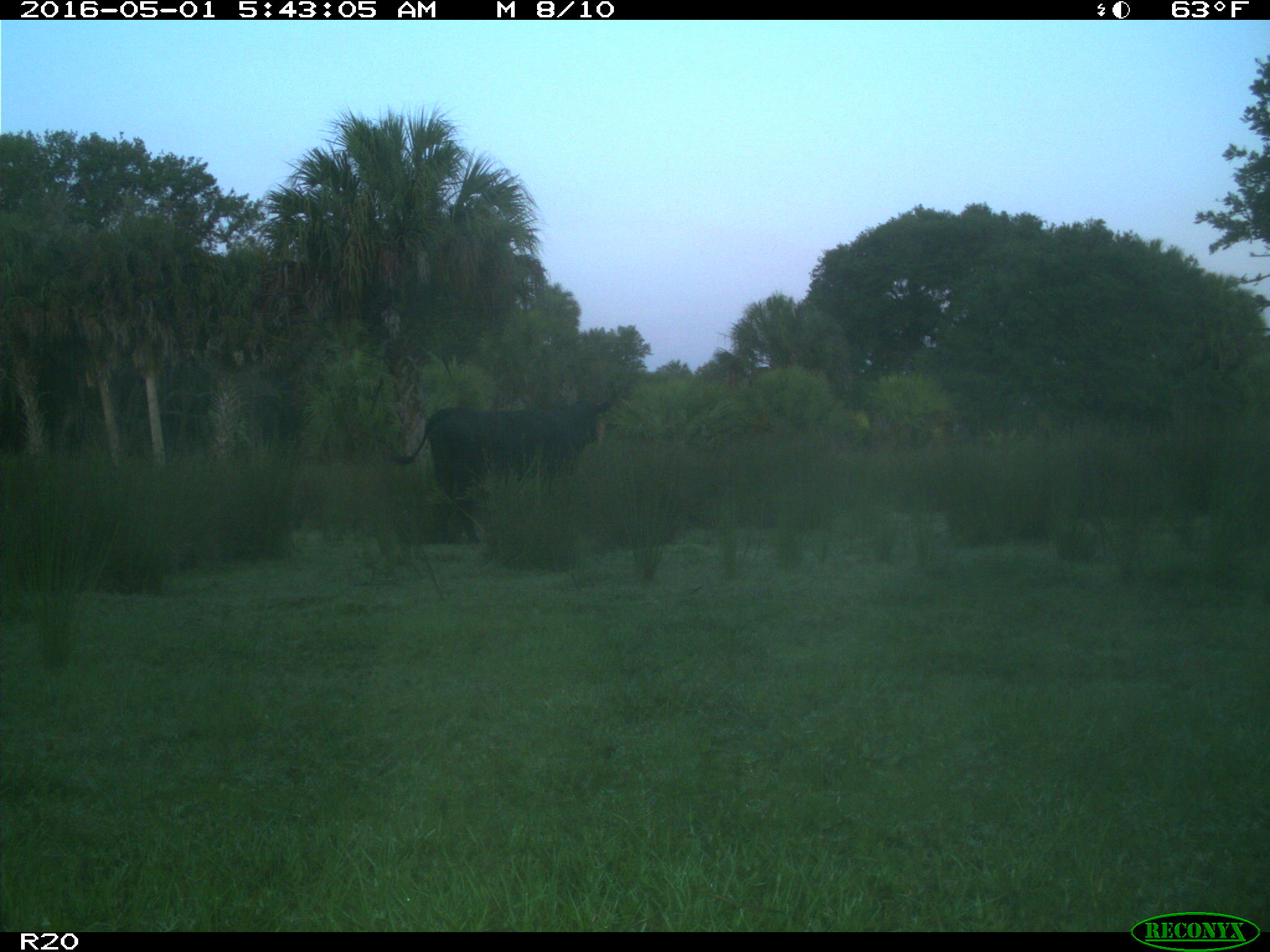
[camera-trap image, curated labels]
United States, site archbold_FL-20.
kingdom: Animalia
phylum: Chordata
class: Mammalia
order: Artiodactyla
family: Bovidae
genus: Bos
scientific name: Bos taurus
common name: domestic cow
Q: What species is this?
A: Bos taurus (domestic cow).